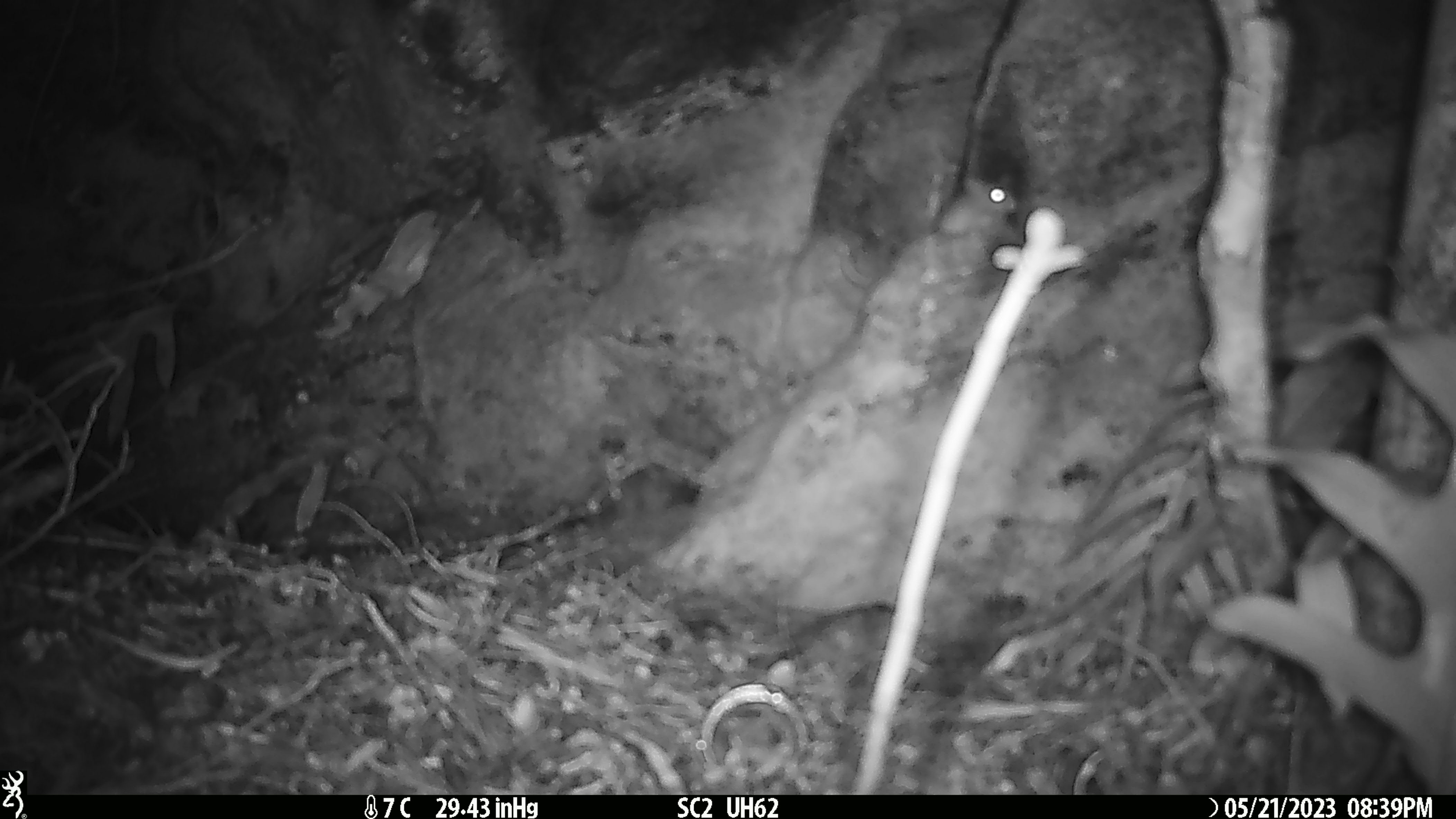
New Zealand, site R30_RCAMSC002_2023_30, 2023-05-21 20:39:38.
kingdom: Animalia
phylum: Chordata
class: Mammalia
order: Rodentia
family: Muridae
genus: Mus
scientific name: Mus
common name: mouse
Mouse (Mus).